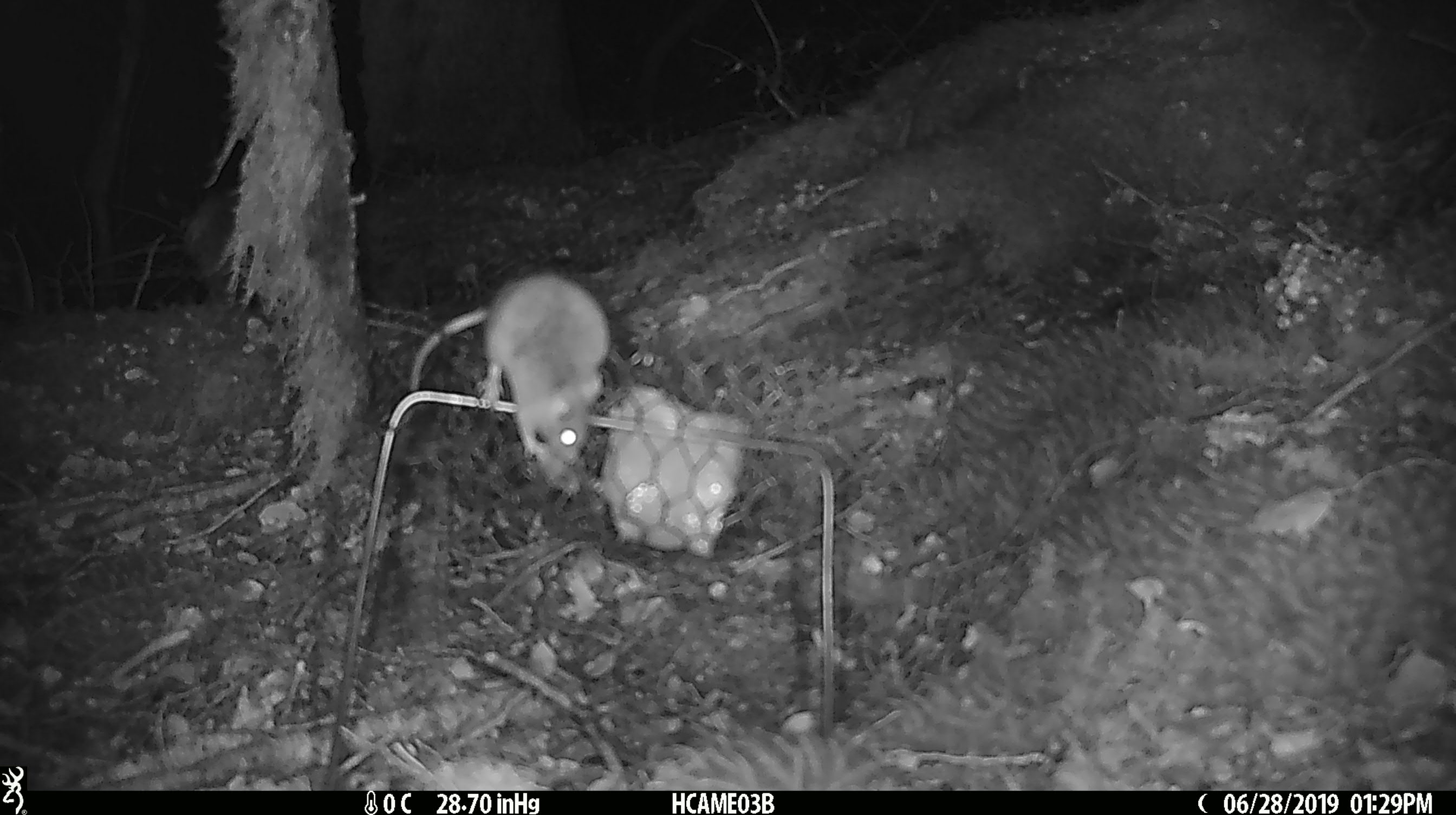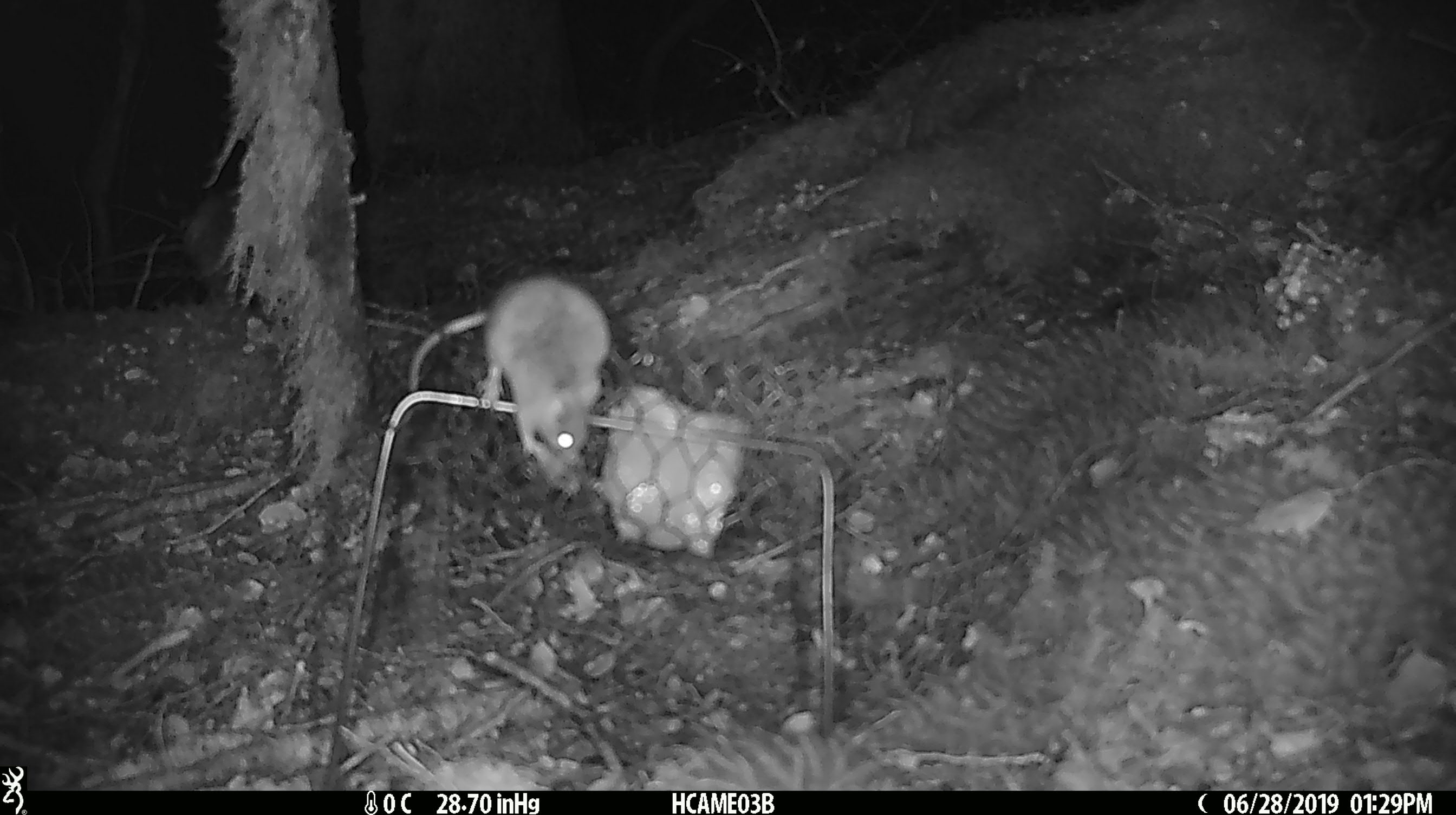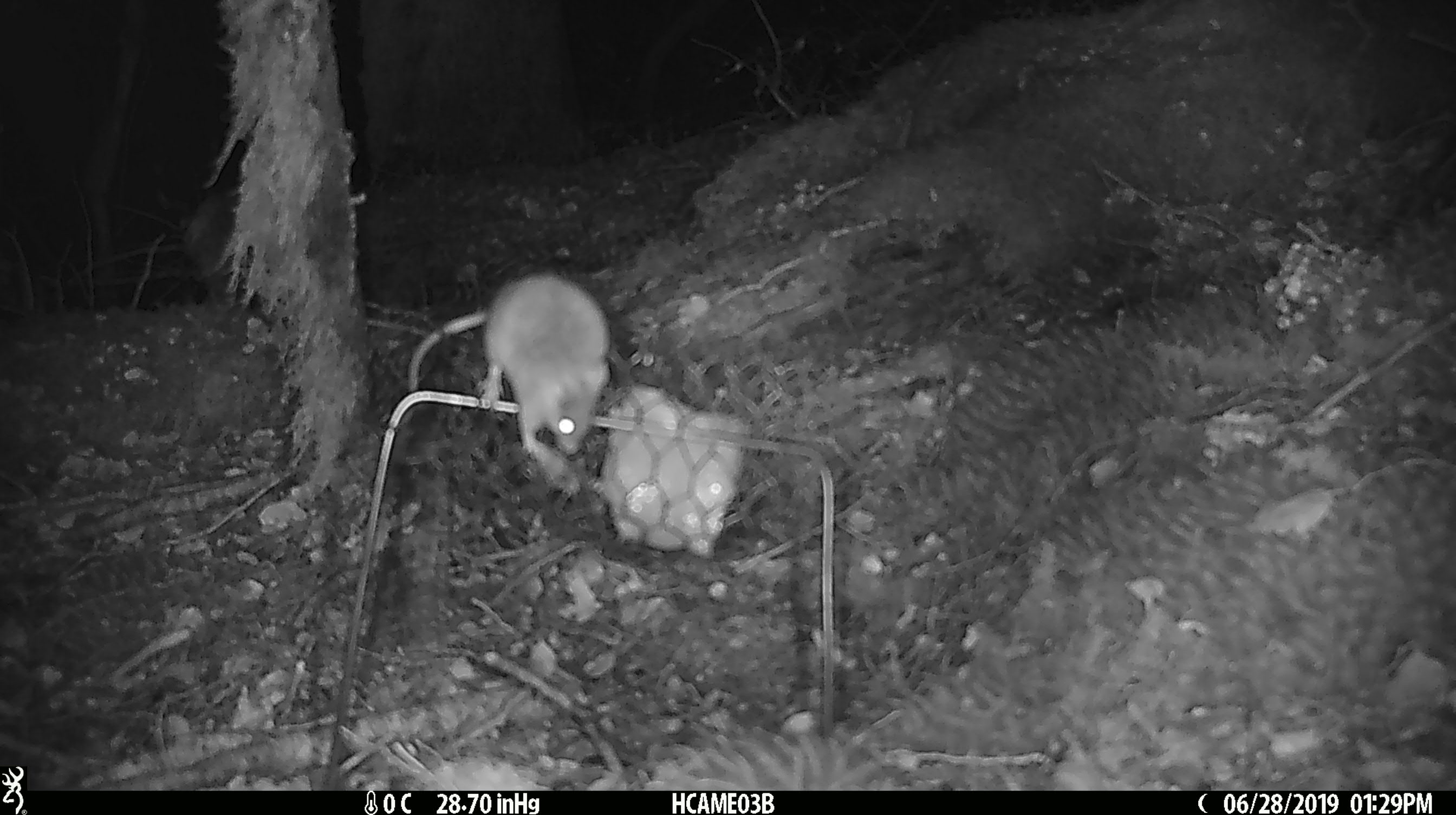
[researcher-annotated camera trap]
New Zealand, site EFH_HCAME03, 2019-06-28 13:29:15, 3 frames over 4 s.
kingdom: Animalia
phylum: Chordata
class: Mammalia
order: Rodentia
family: Muridae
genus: Mus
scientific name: Mus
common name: mouse